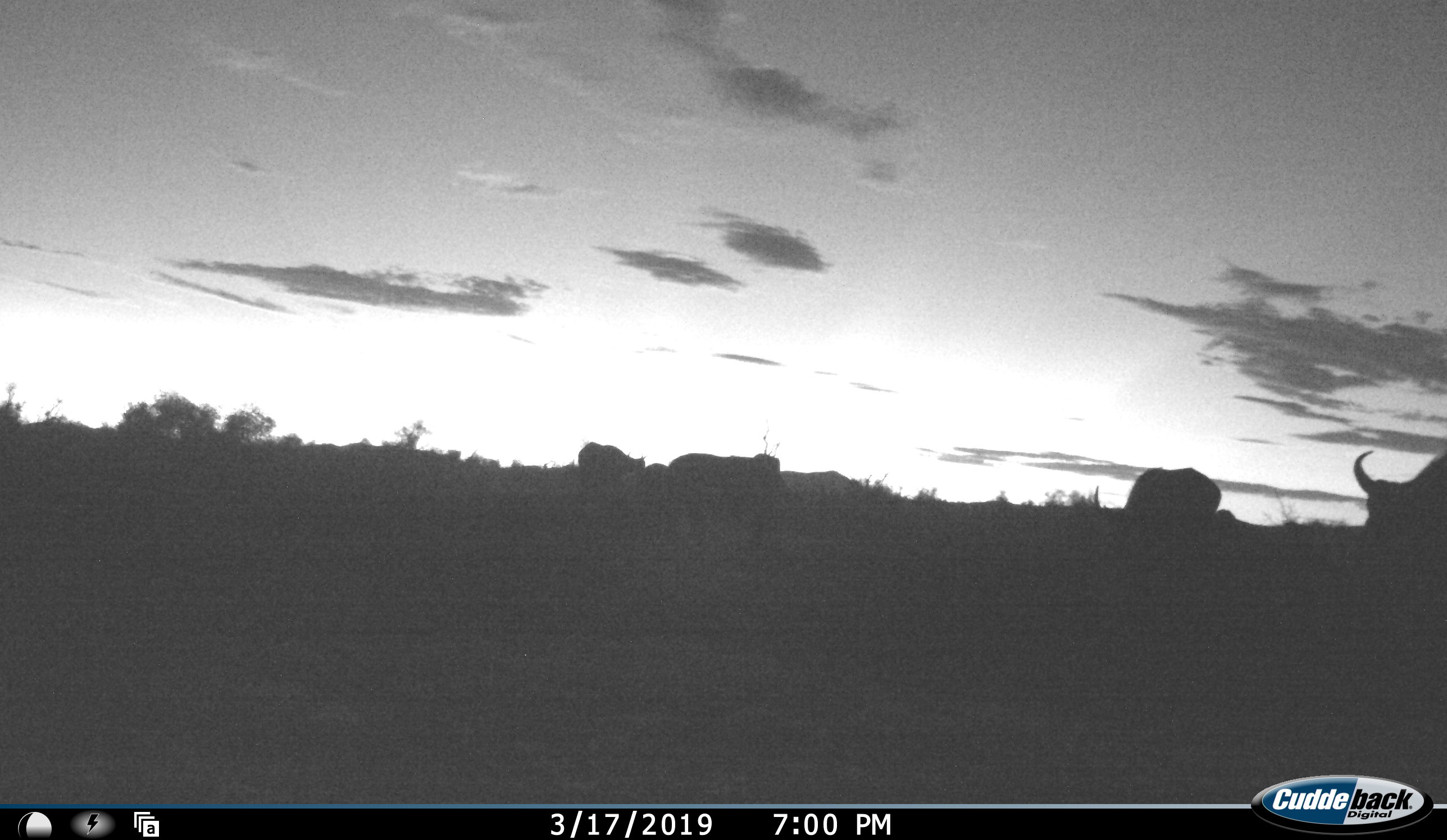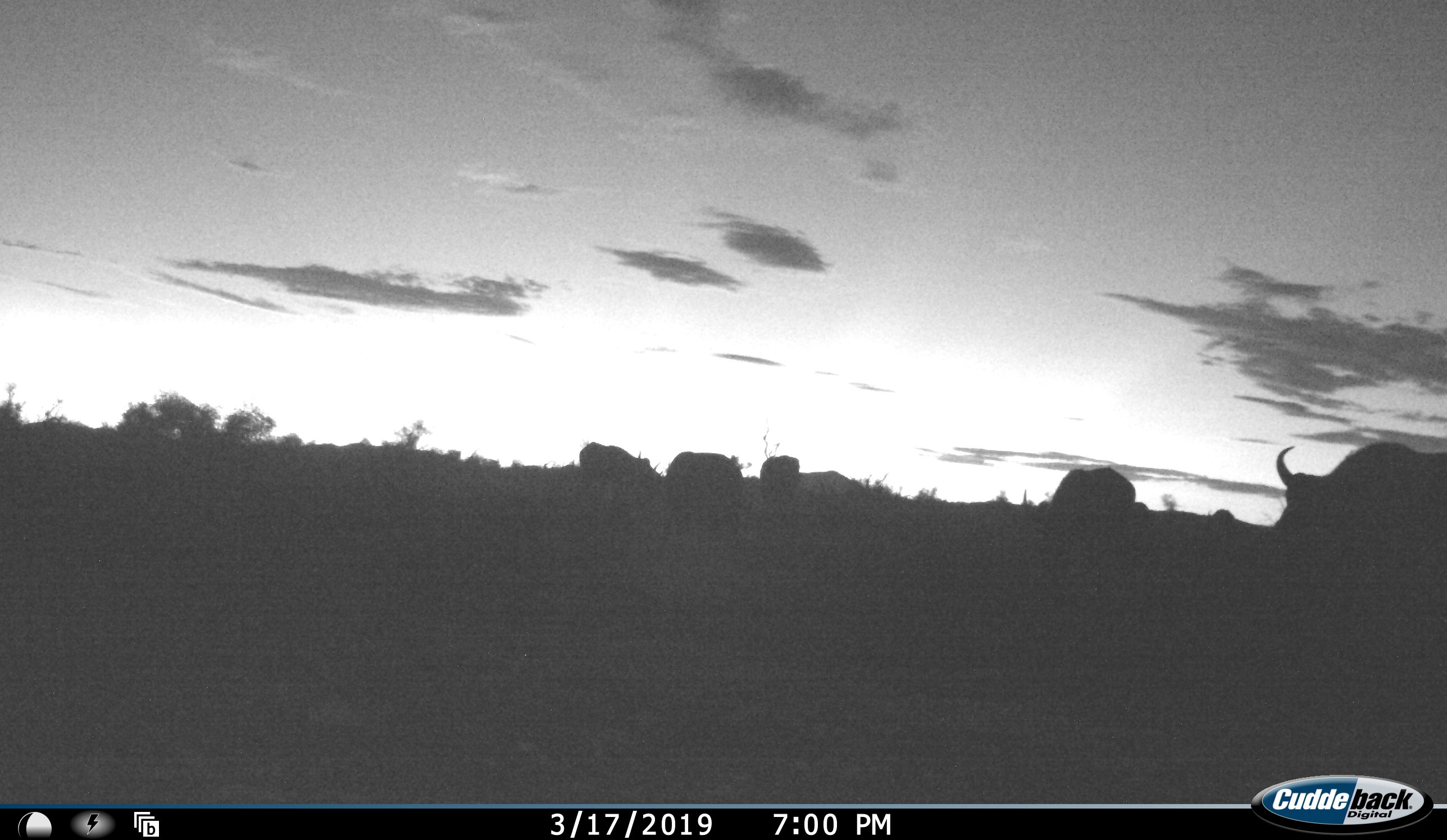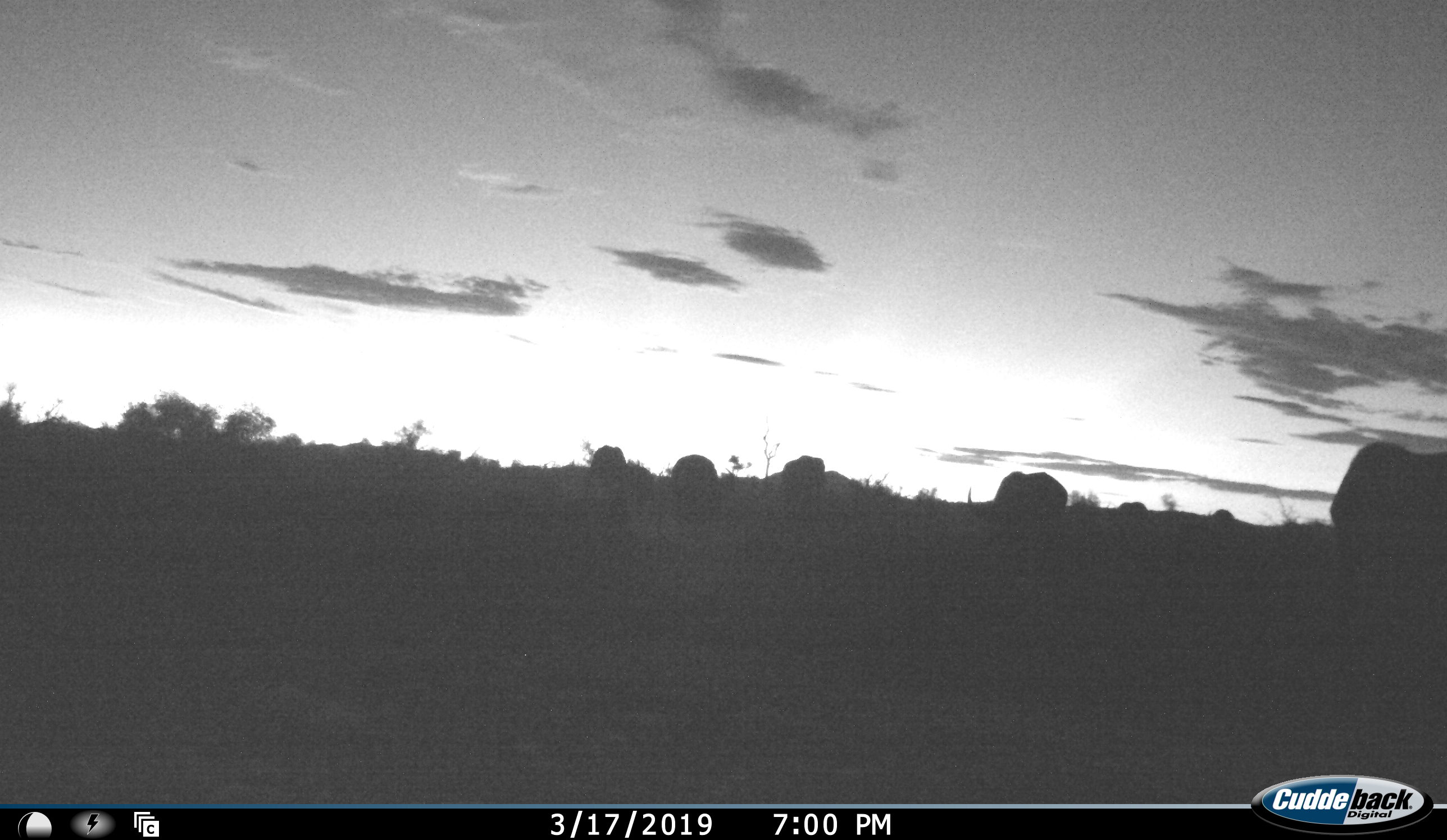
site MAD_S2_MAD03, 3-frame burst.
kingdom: Animalia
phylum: Chordata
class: Mammalia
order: Artiodactyla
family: Bovidae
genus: Syncerus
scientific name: Syncerus caffer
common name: african buffalo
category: buffalo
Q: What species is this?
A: Buffalo (african buffalo) (Syncerus caffer).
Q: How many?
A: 5.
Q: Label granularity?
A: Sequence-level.